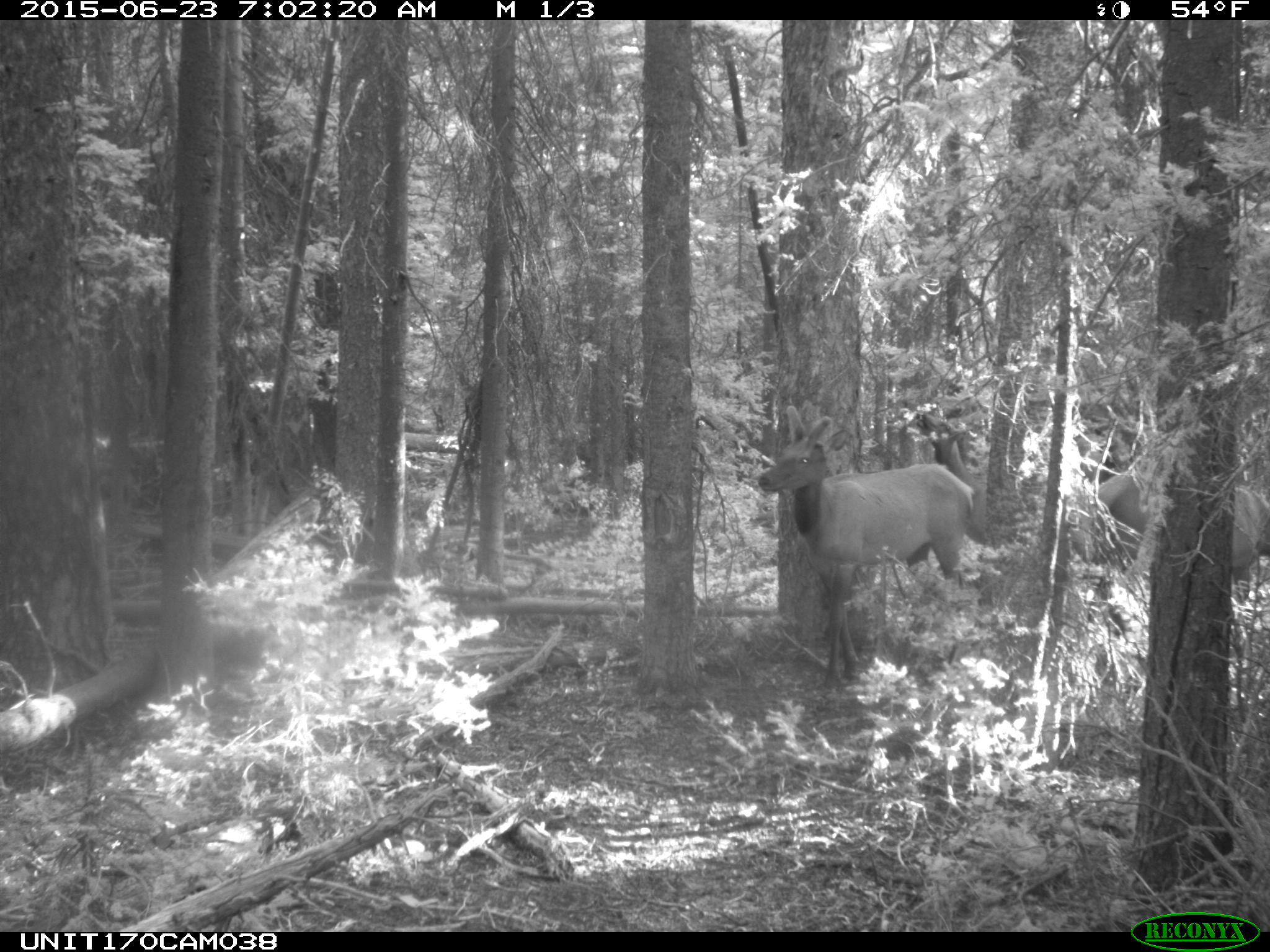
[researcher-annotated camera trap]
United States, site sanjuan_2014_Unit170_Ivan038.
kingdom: Animalia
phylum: Chordata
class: Mammalia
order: Artiodactyla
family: Cervidae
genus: Cervus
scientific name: Cervus elaphus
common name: red deer